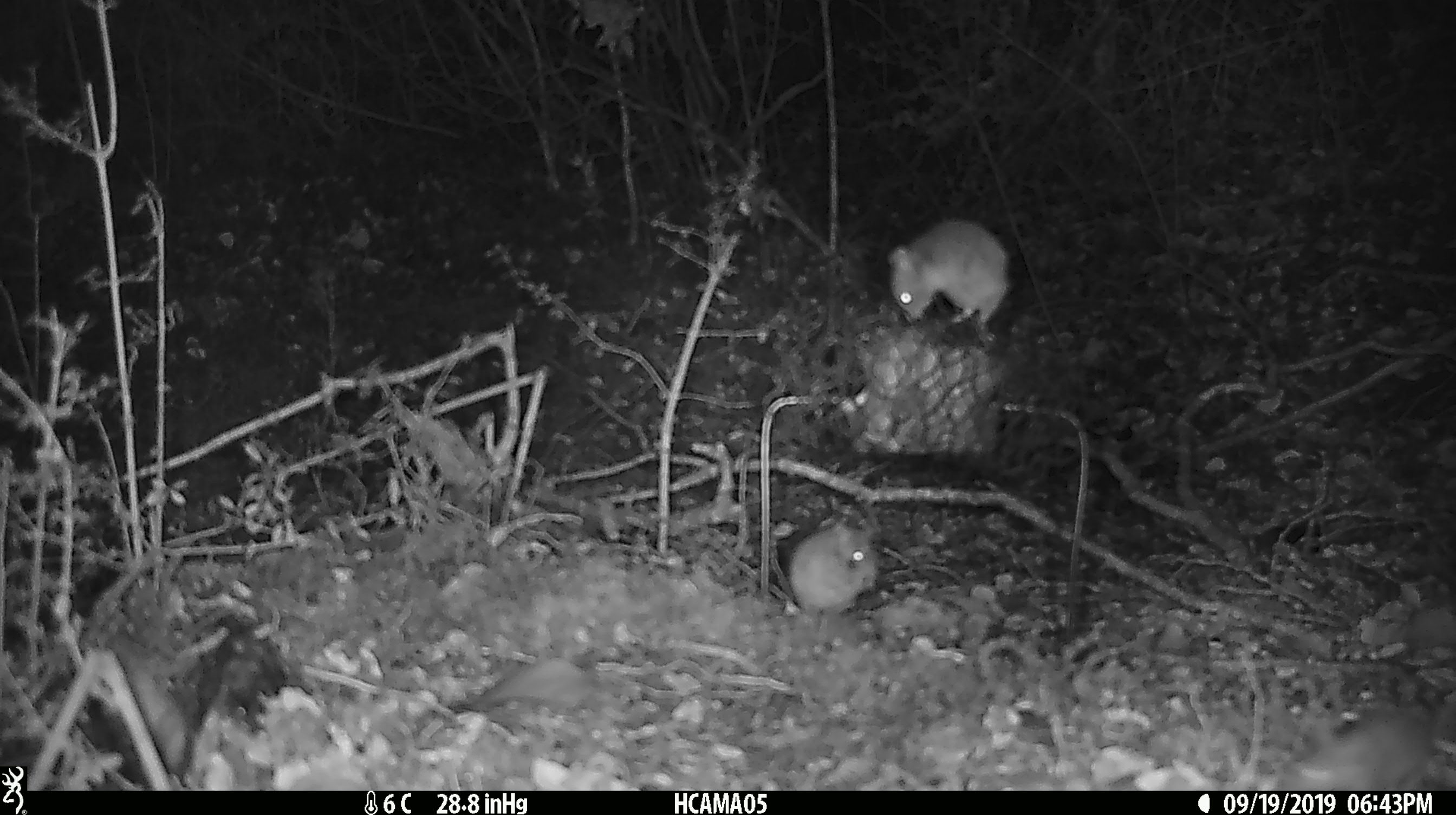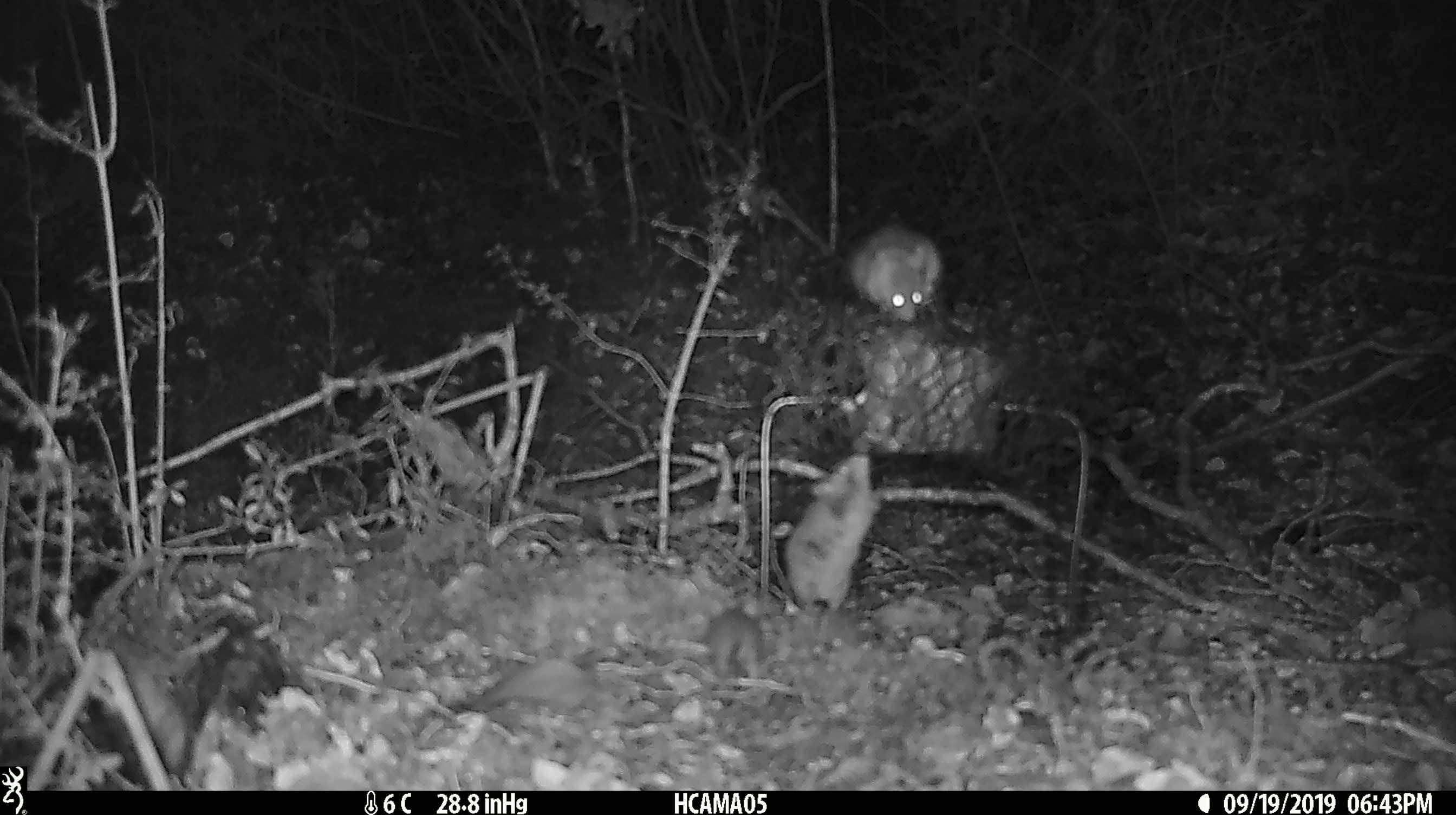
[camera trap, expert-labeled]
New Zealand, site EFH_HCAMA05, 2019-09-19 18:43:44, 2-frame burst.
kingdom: Animalia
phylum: Chordata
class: Mammalia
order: Rodentia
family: Muridae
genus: Mus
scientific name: Mus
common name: mouse